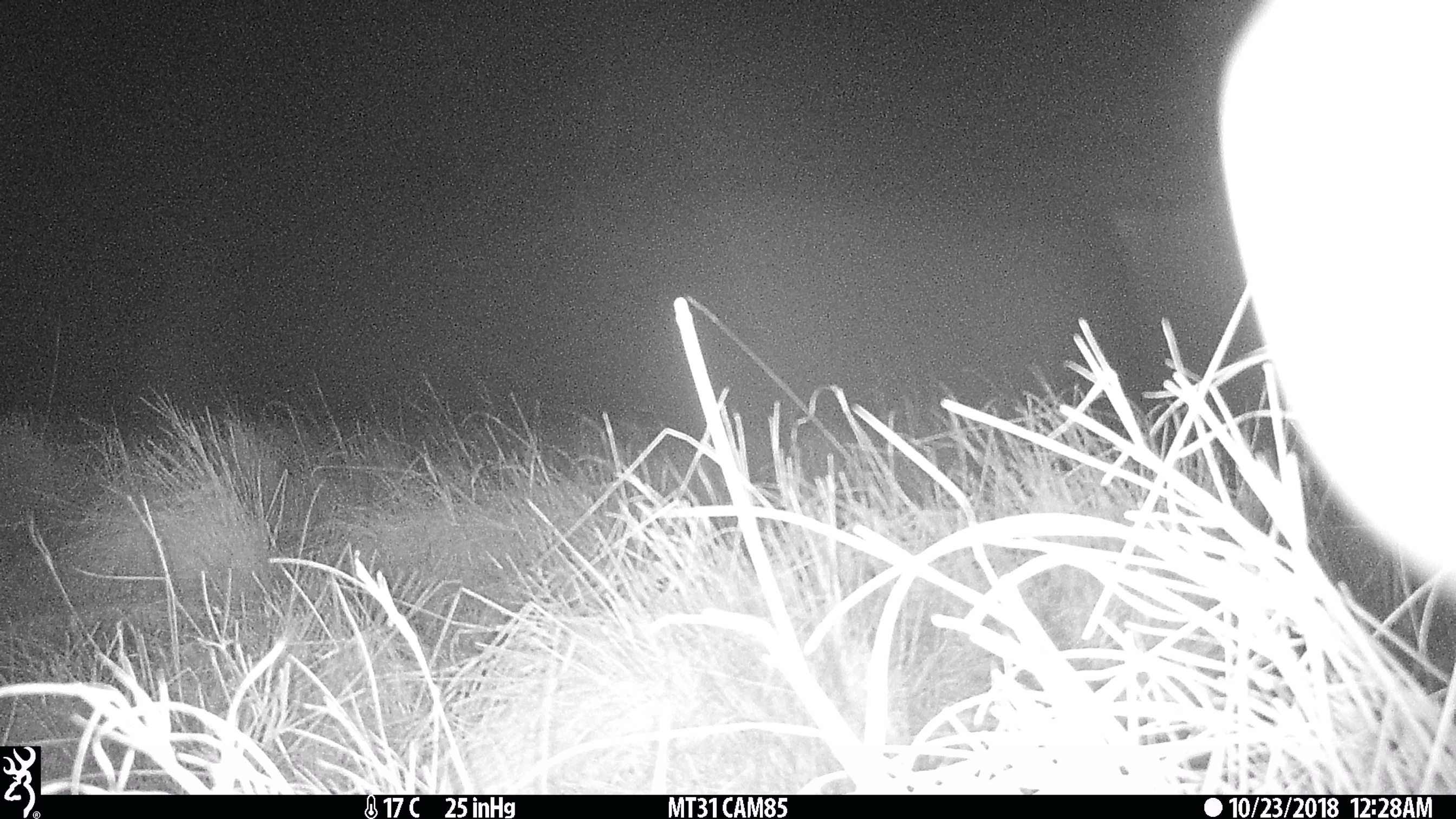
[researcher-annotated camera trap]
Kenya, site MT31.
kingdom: Animalia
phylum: Chordata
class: Mammalia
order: Perissodactyla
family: Equidae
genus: Equus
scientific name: Equus quagga burchellii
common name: burchell's zebra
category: zebra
Zebra (burchell's zebra) (Equus quagga burchellii).